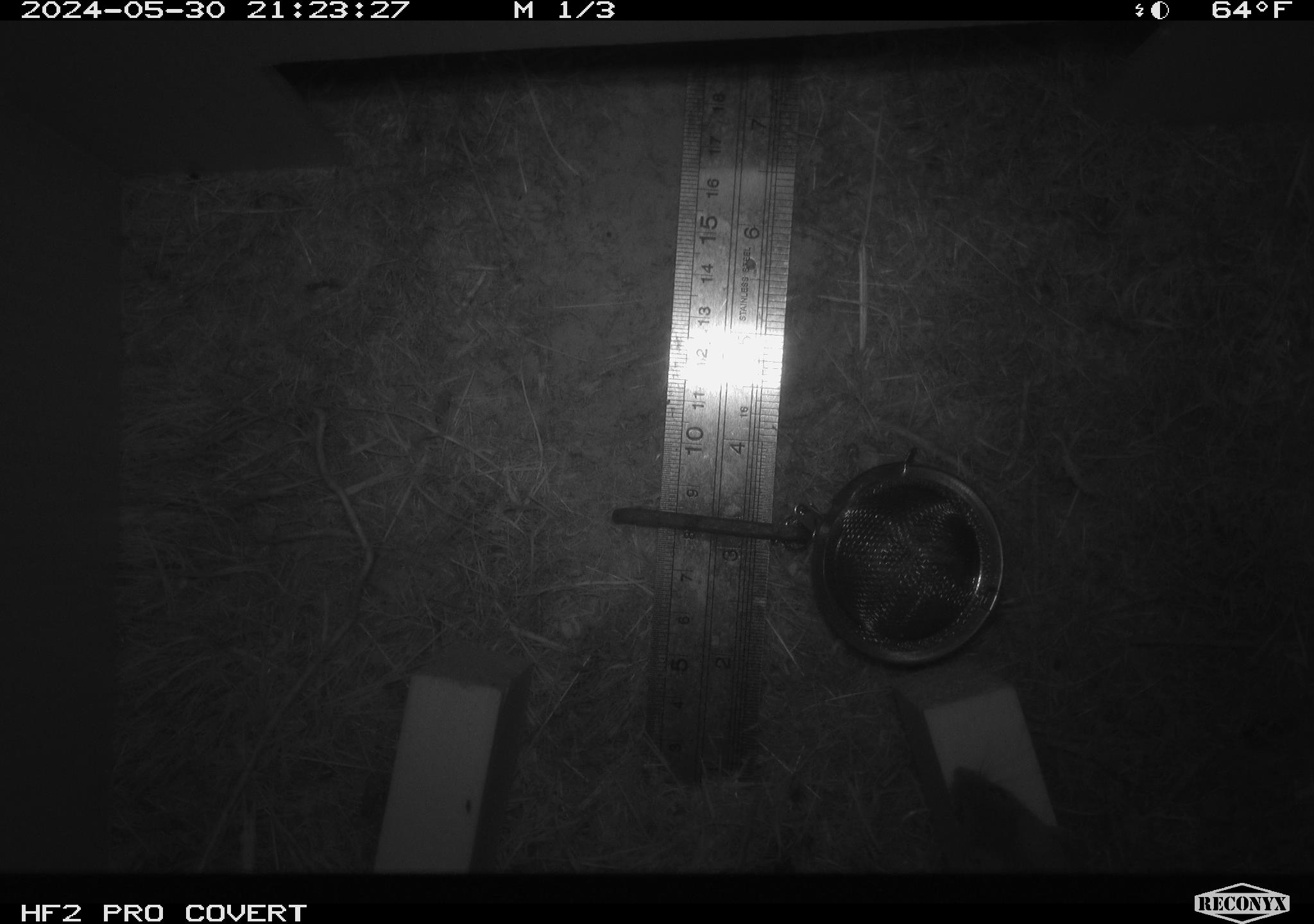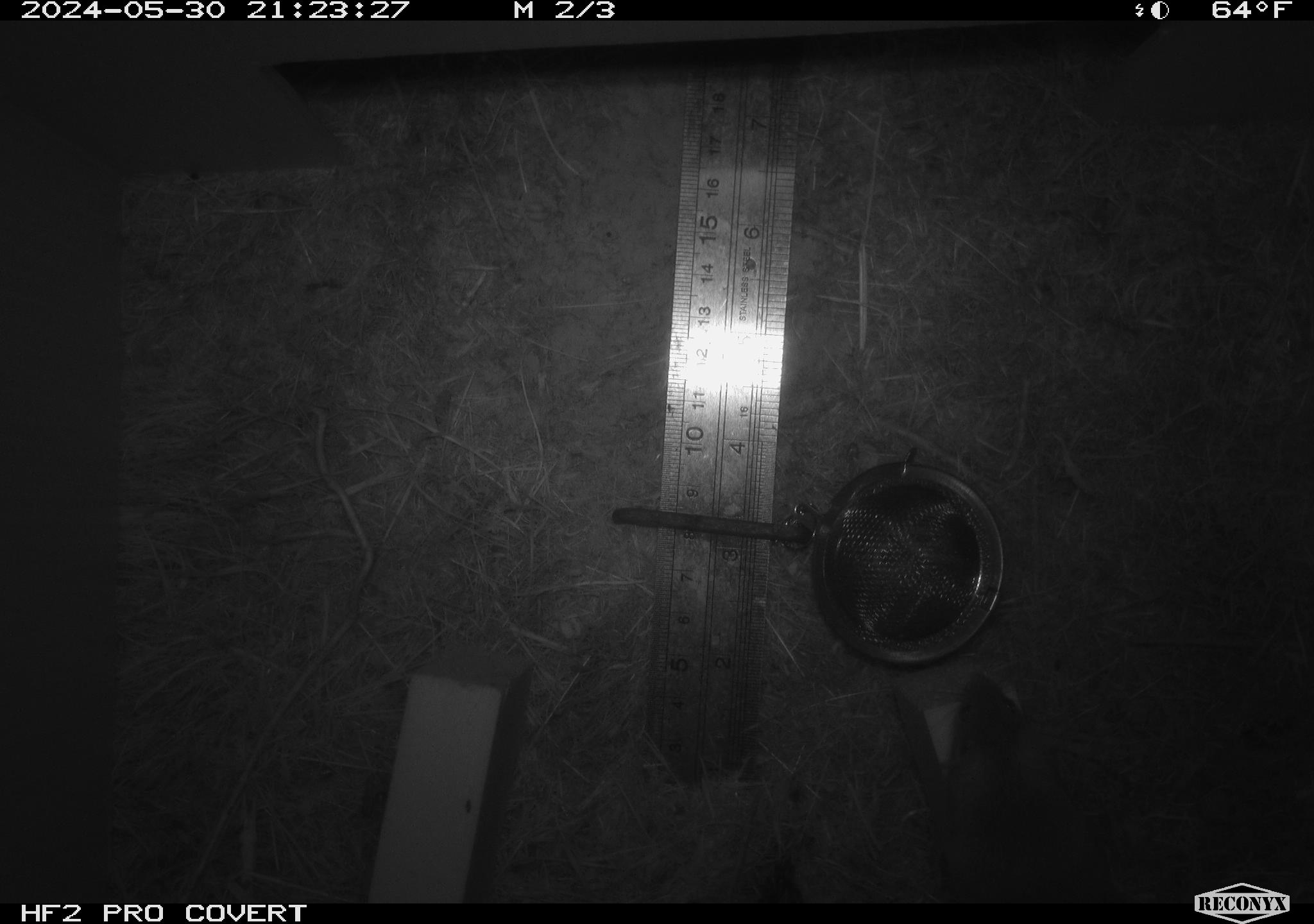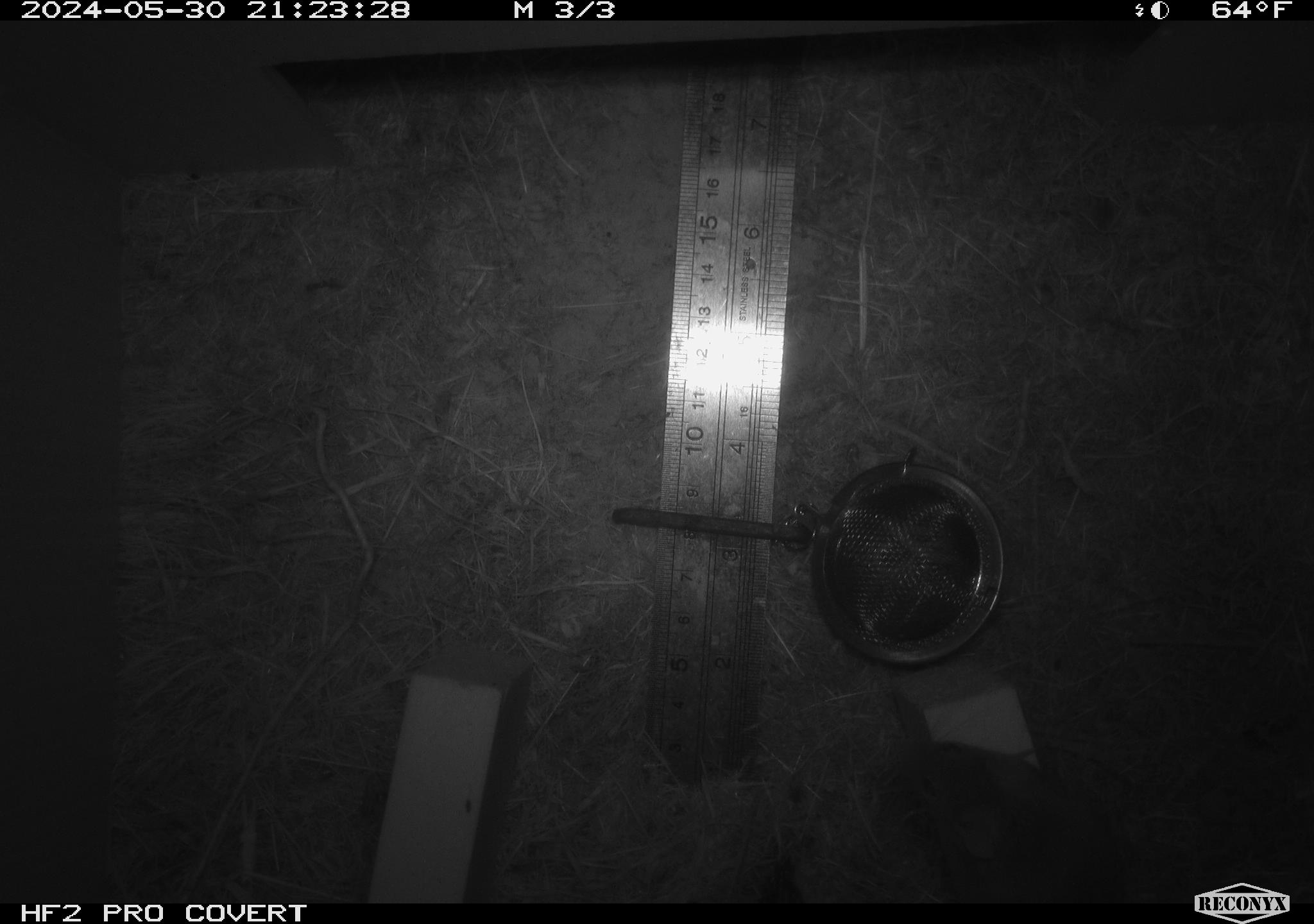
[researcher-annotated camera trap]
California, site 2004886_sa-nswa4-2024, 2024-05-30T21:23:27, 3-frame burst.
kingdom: Animalia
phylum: Chordata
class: Mammalia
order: Rodentia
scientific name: Rodentia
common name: rodent